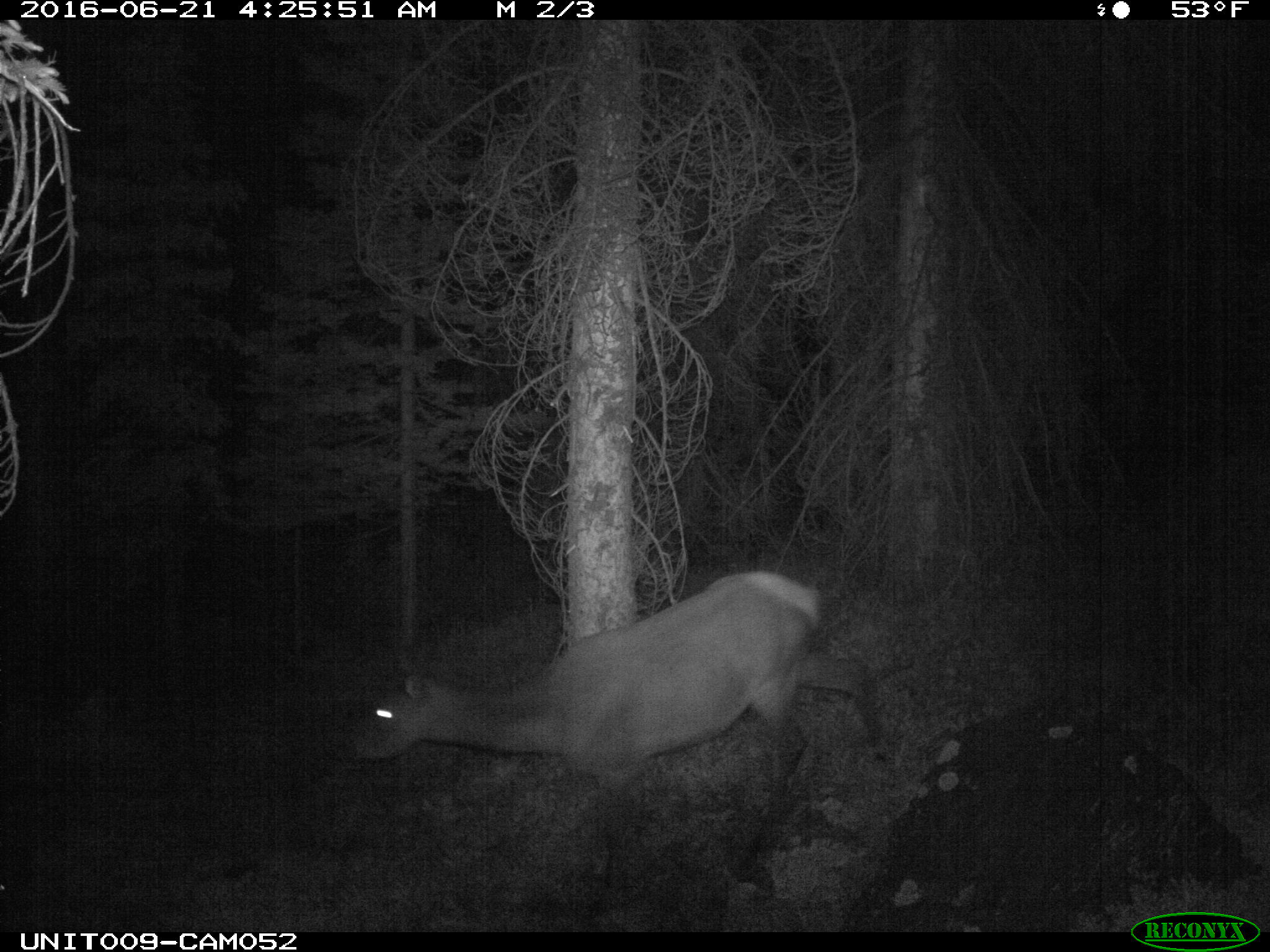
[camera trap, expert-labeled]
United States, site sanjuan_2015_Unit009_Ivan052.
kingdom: Animalia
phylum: Chordata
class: Mammalia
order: Artiodactyla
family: Cervidae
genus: Cervus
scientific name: Cervus elaphus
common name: red deer